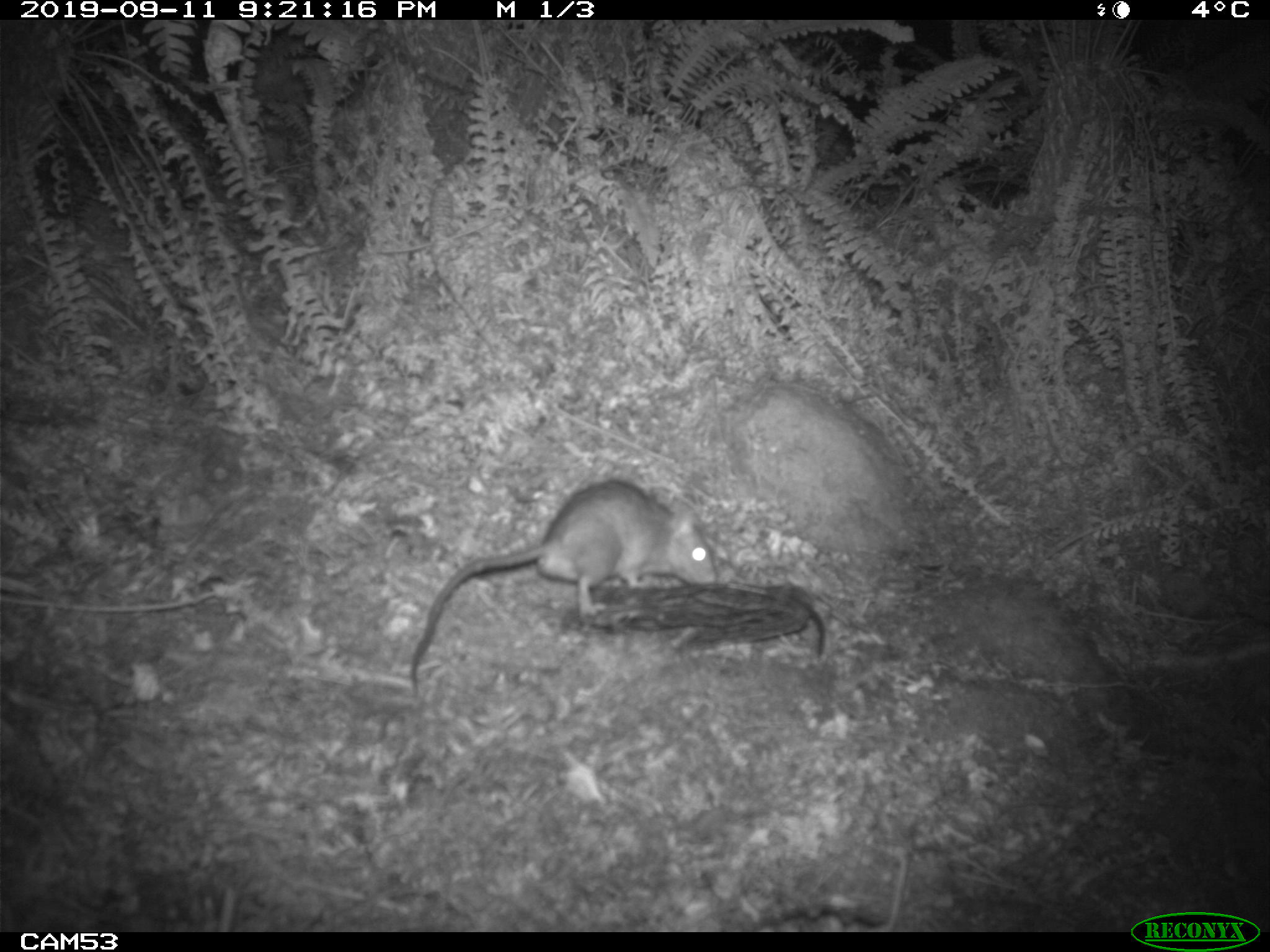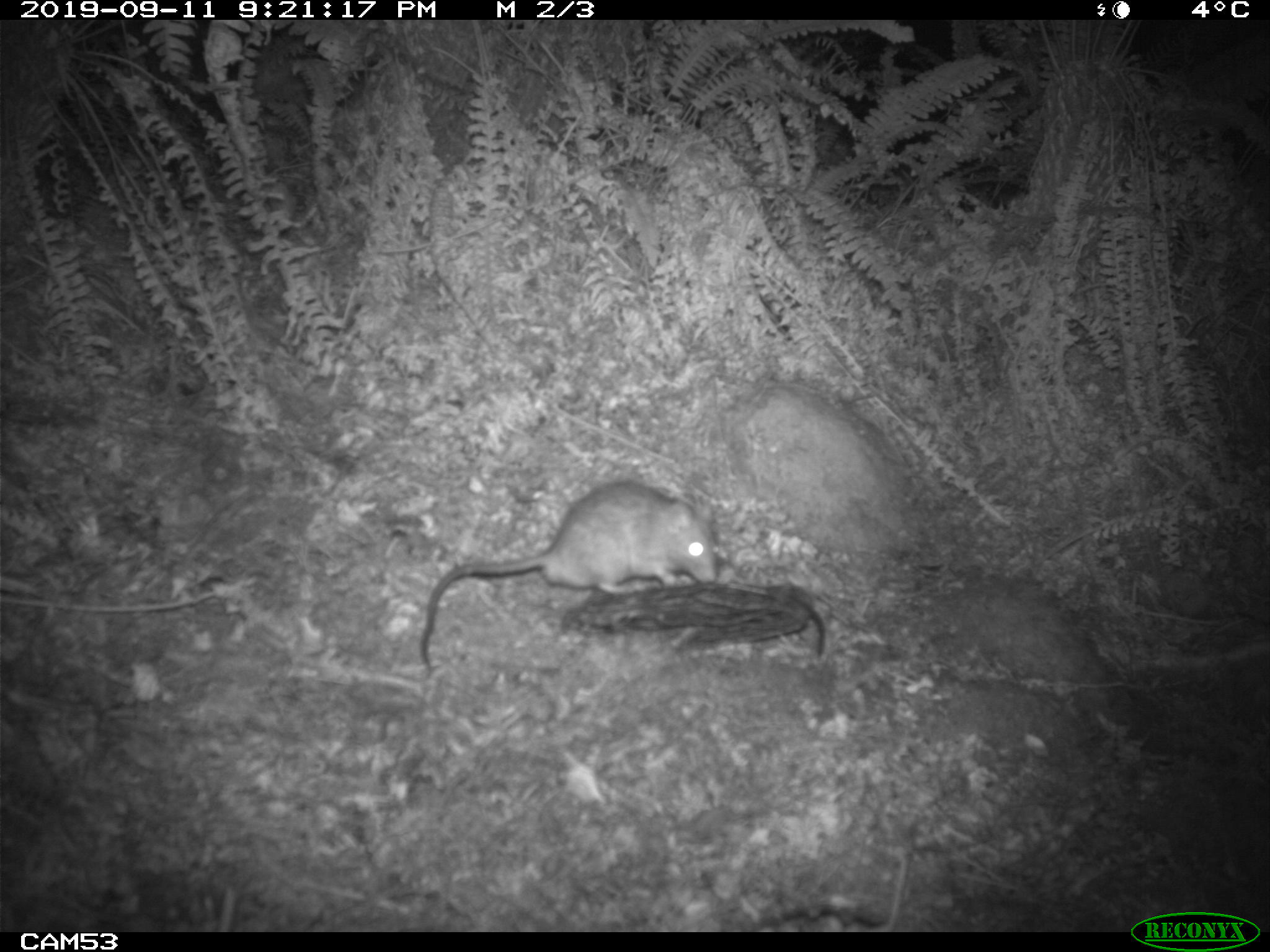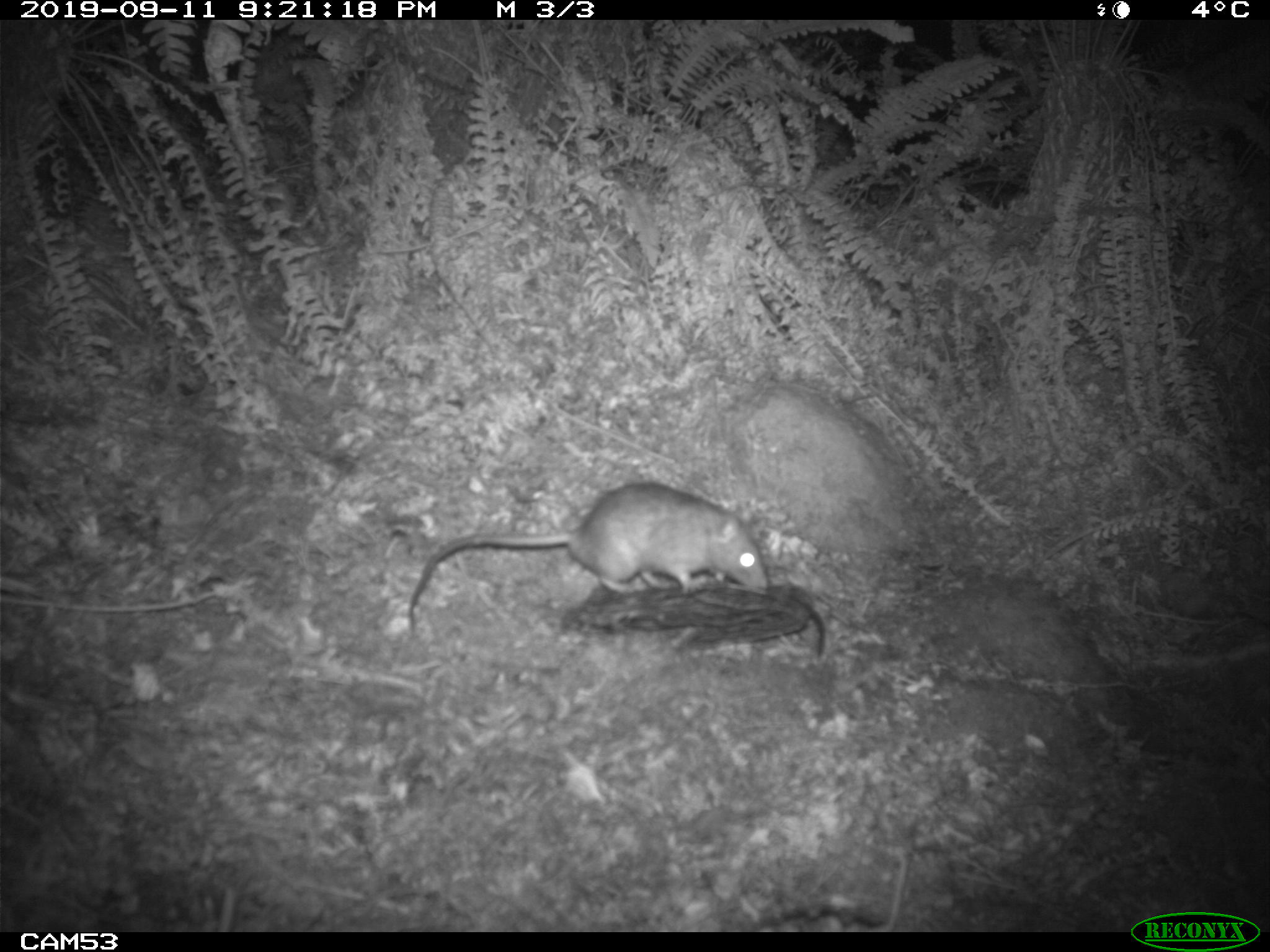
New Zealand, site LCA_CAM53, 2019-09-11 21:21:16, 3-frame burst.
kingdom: Animalia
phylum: Chordata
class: Mammalia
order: Rodentia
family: Muridae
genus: Rattus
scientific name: Rattus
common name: rat